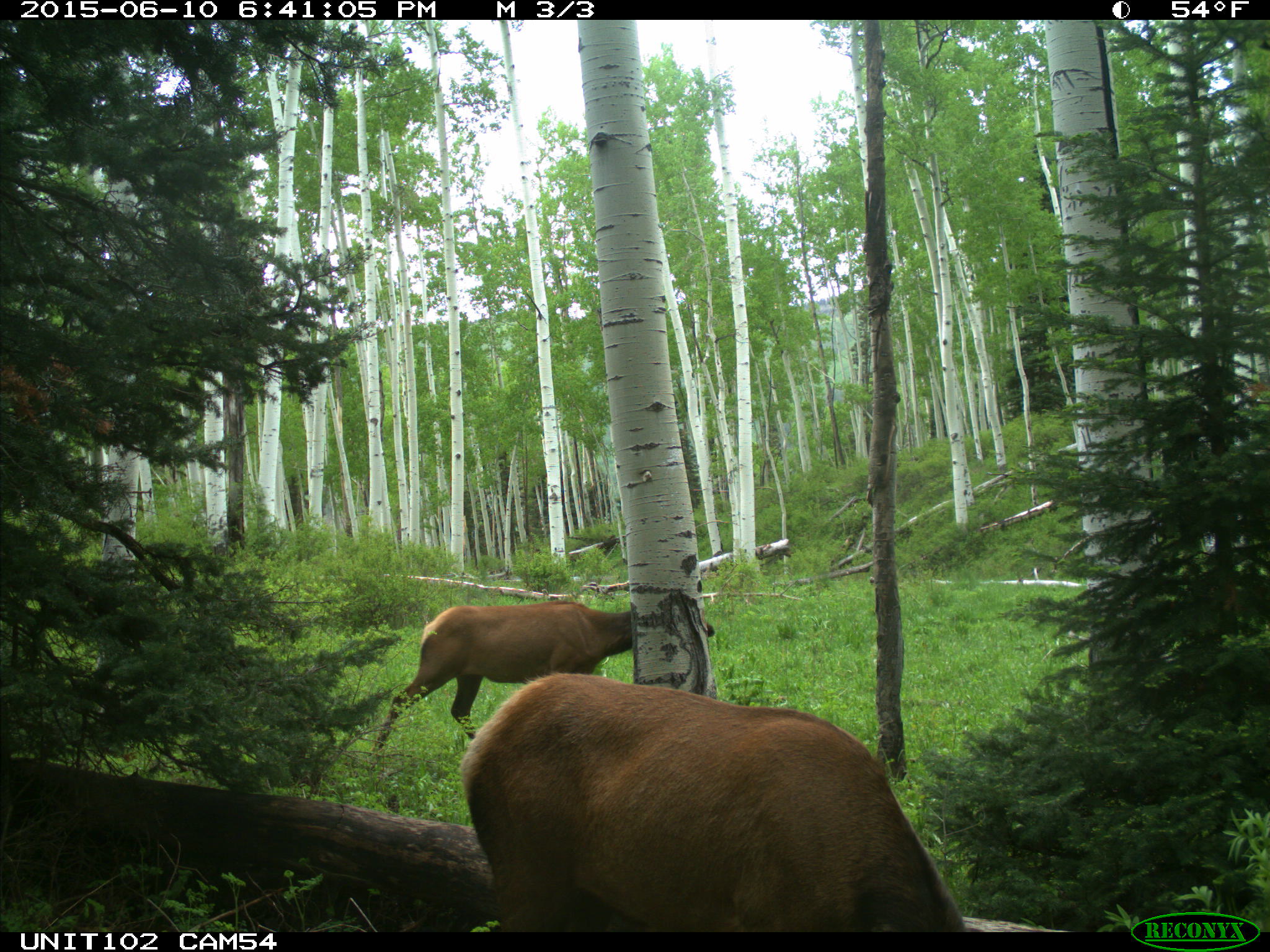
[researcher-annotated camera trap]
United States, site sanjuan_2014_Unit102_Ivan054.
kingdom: Animalia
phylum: Chordata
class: Mammalia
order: Artiodactyla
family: Cervidae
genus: Cervus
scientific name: Cervus elaphus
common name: red deer